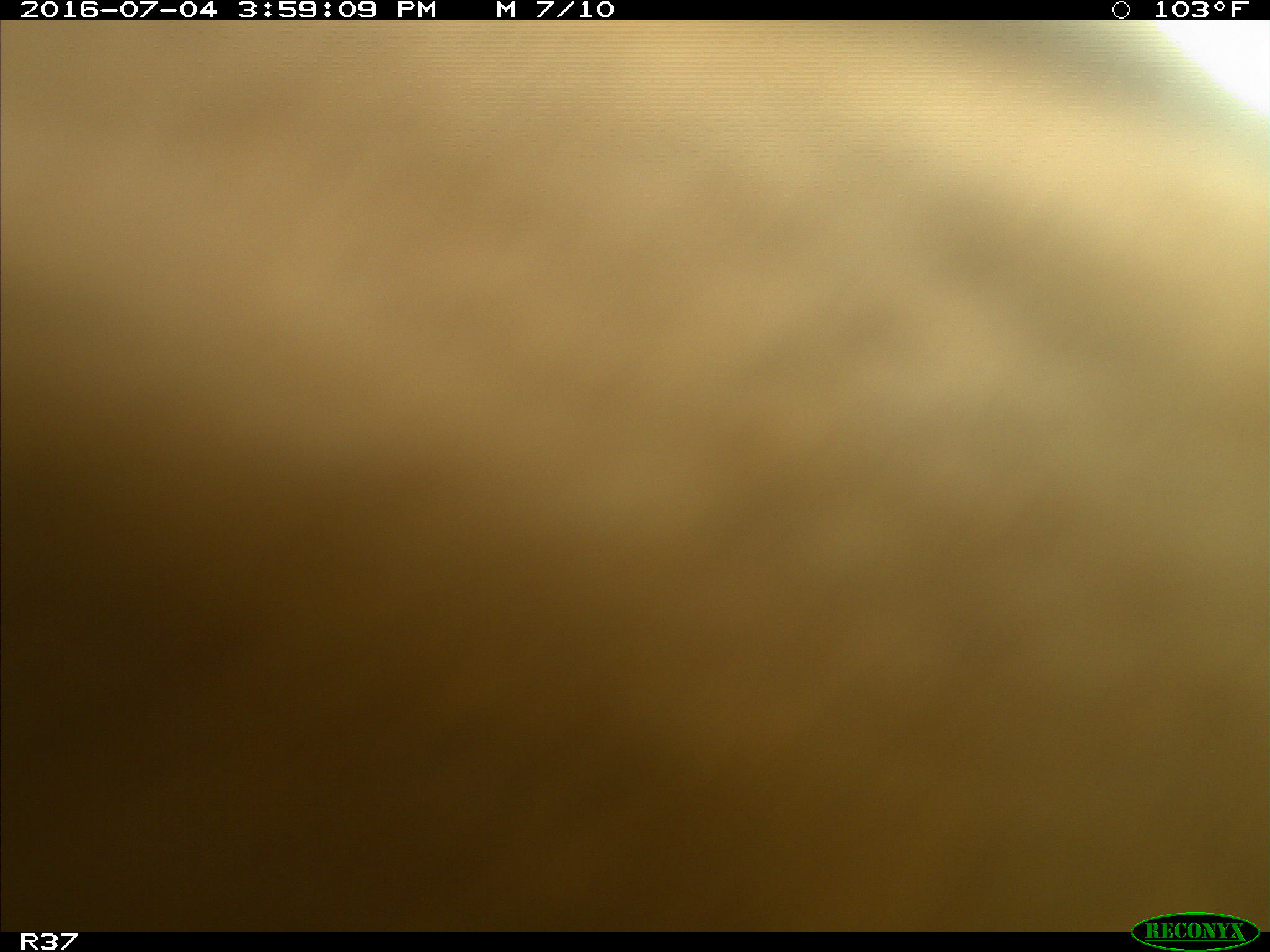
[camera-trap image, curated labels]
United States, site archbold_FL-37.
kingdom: Animalia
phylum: Chordata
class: Mammalia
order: Artiodactyla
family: Bovidae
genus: Bos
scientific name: Bos taurus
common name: domestic cow